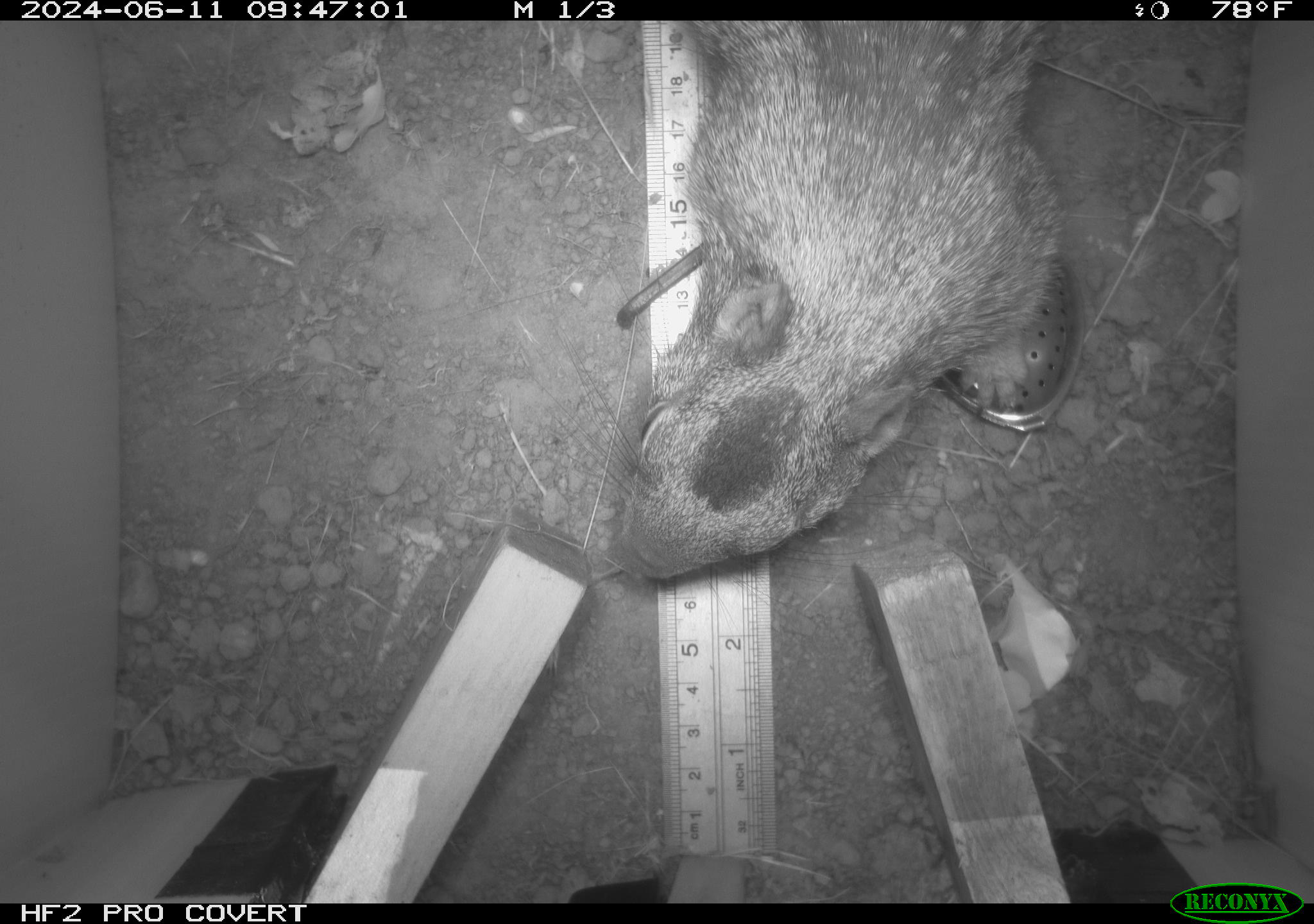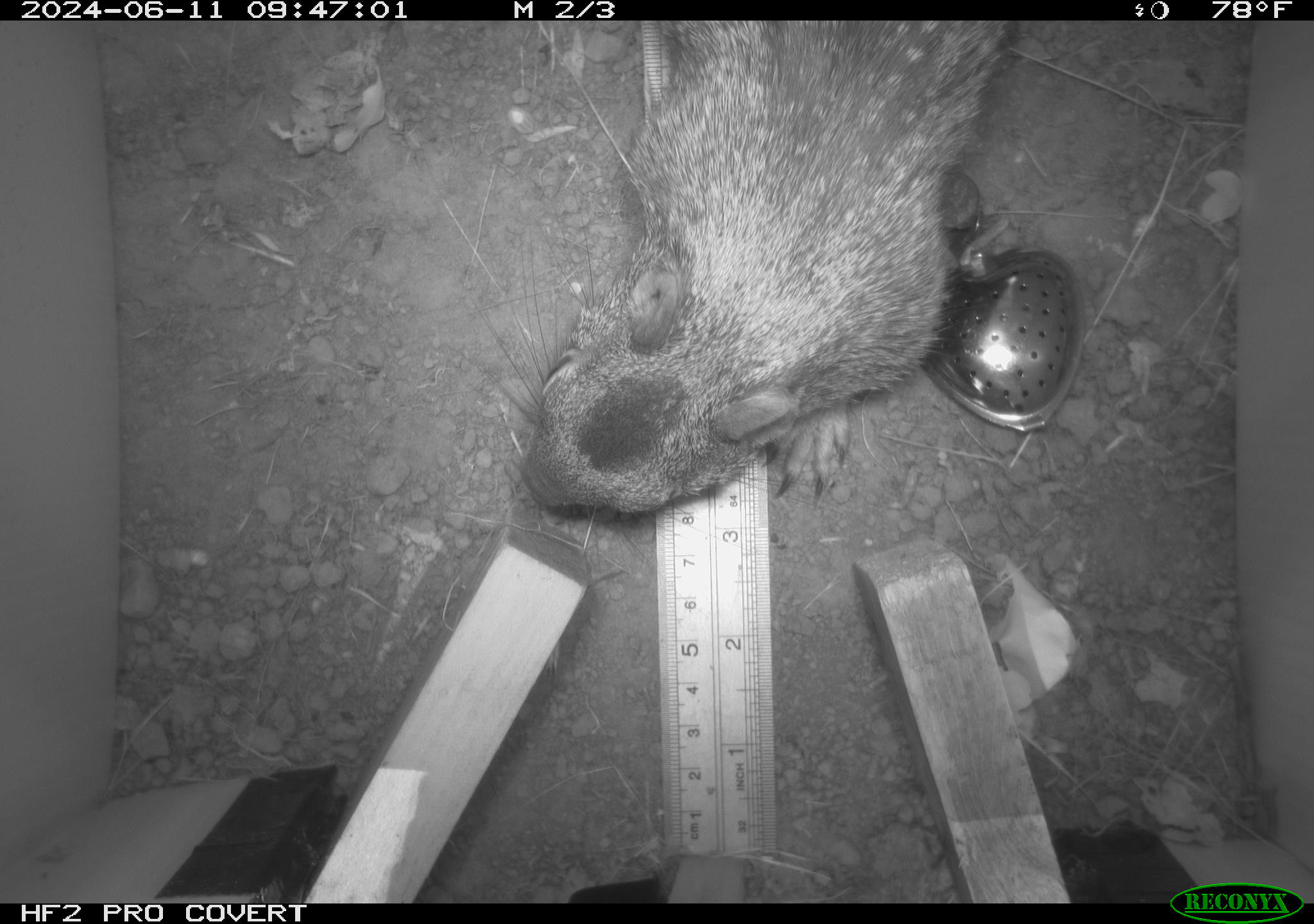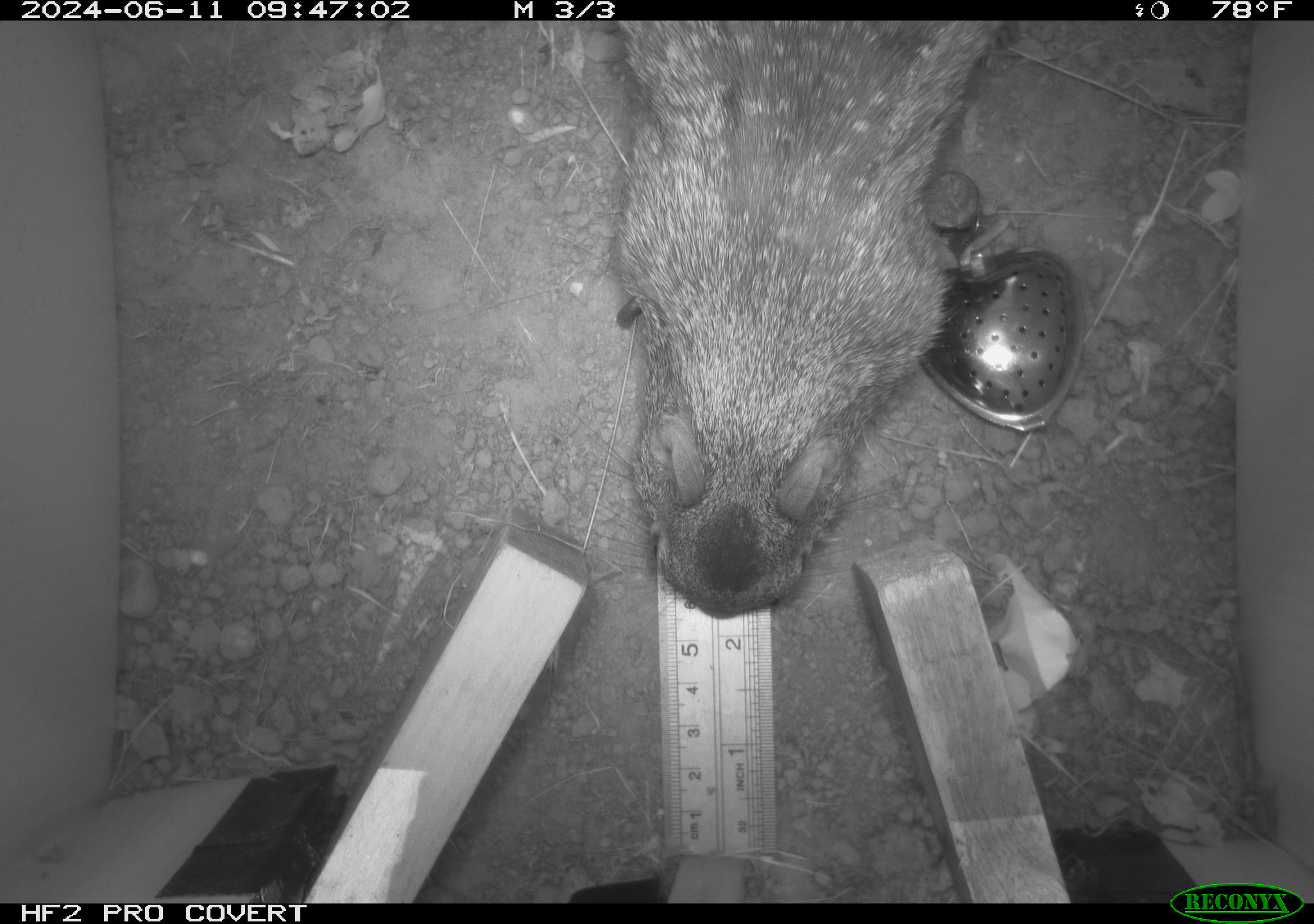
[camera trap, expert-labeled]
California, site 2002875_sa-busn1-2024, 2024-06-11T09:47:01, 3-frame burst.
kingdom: Animalia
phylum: Chordata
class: Mammalia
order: Rodentia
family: Sciuridae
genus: Otospermophilus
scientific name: Otospermophilus beecheyi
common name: california ground squirrel